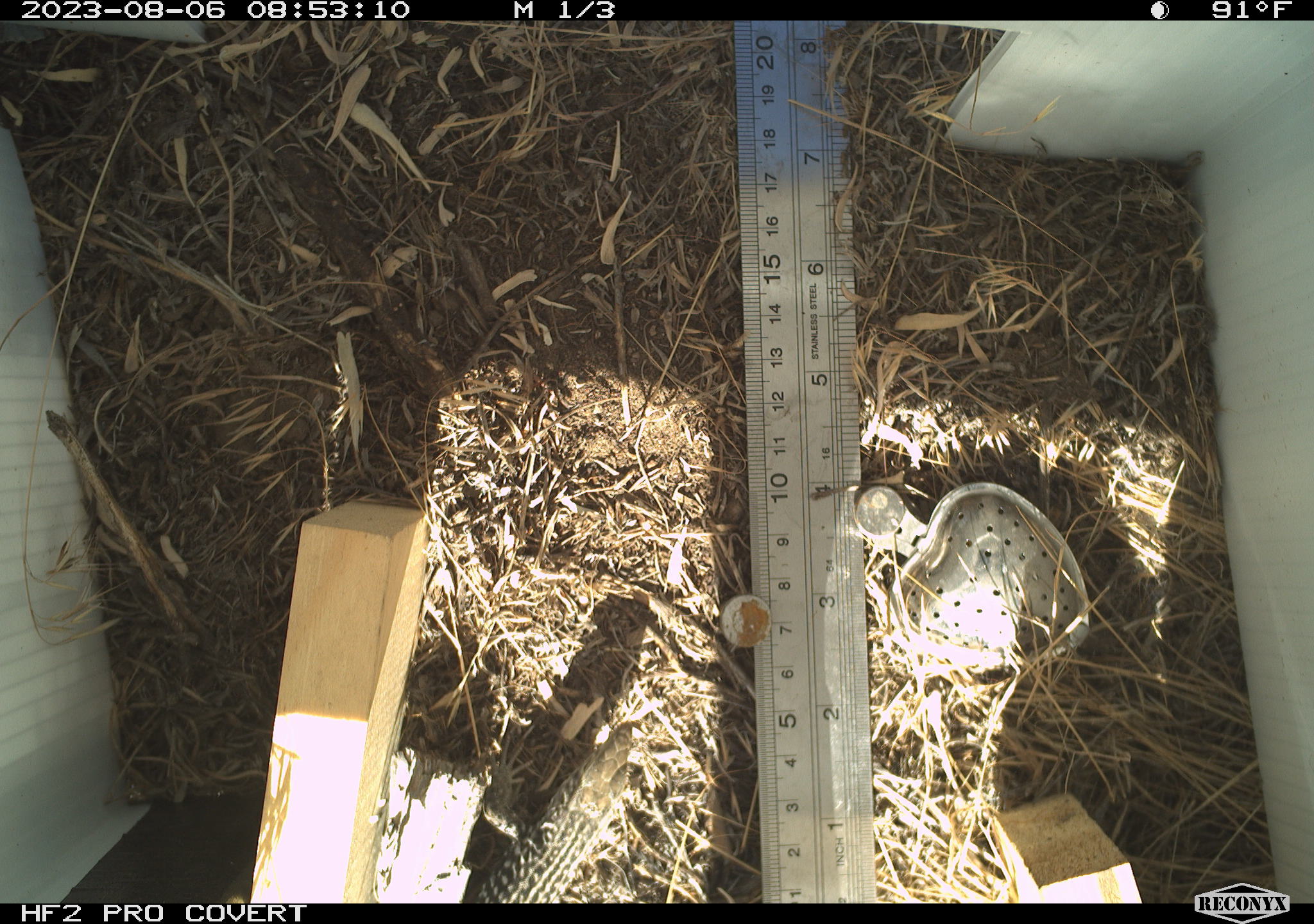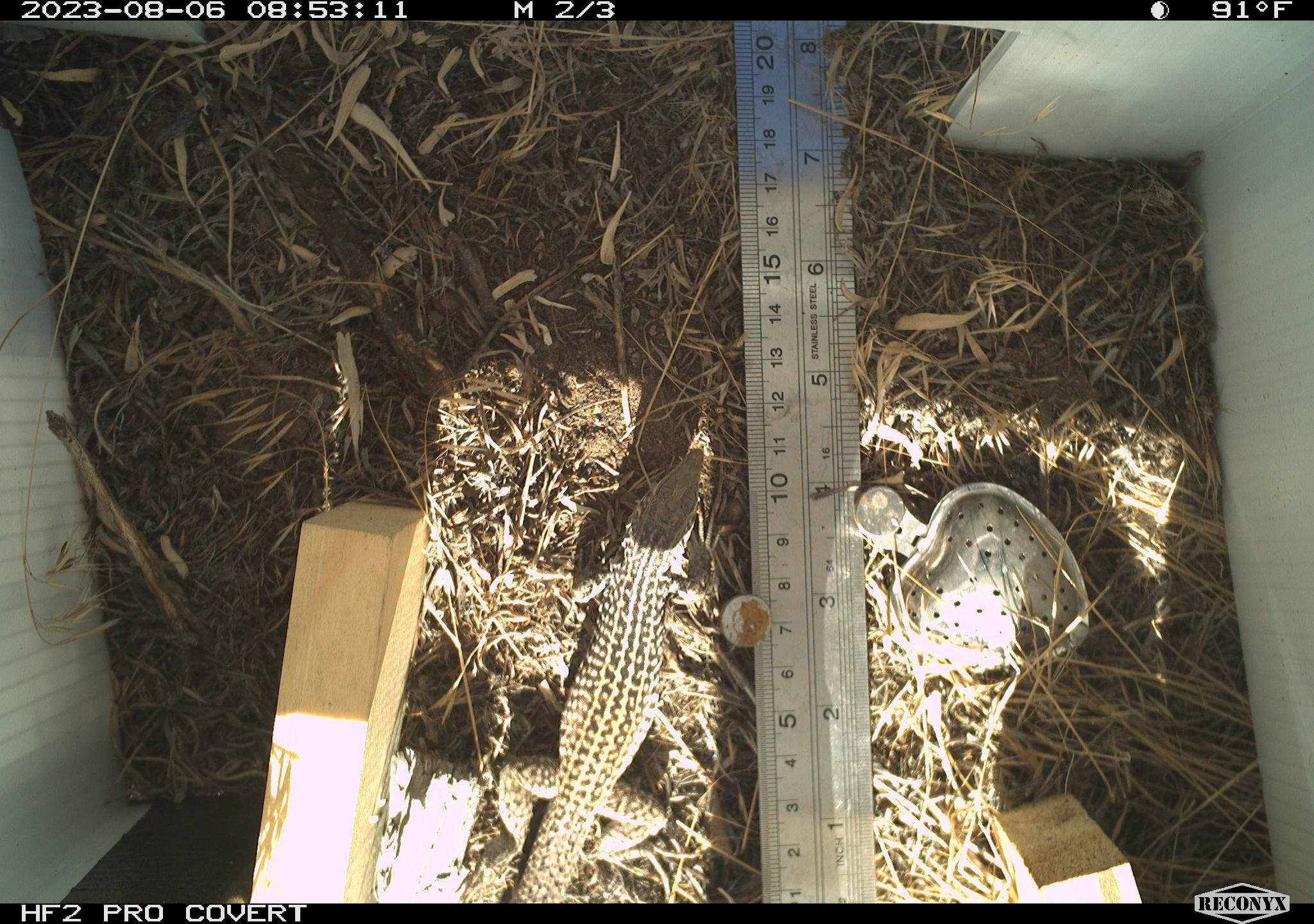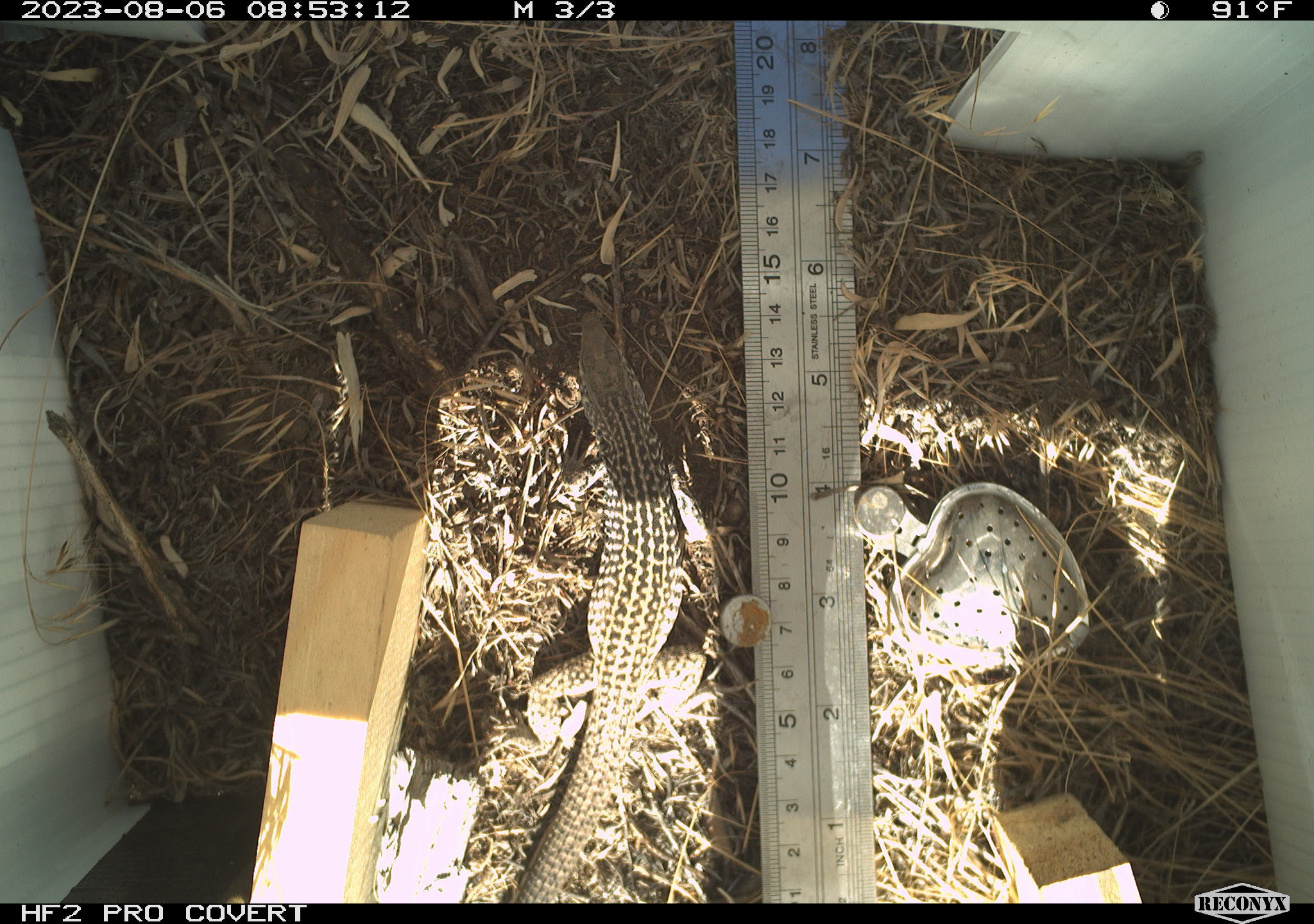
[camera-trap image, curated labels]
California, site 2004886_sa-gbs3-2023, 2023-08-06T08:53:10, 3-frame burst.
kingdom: Animalia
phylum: Chordata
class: Reptilia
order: Squamata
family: Teiidae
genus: Aspidoscelis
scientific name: Aspidoscelis tigris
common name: western whiptail